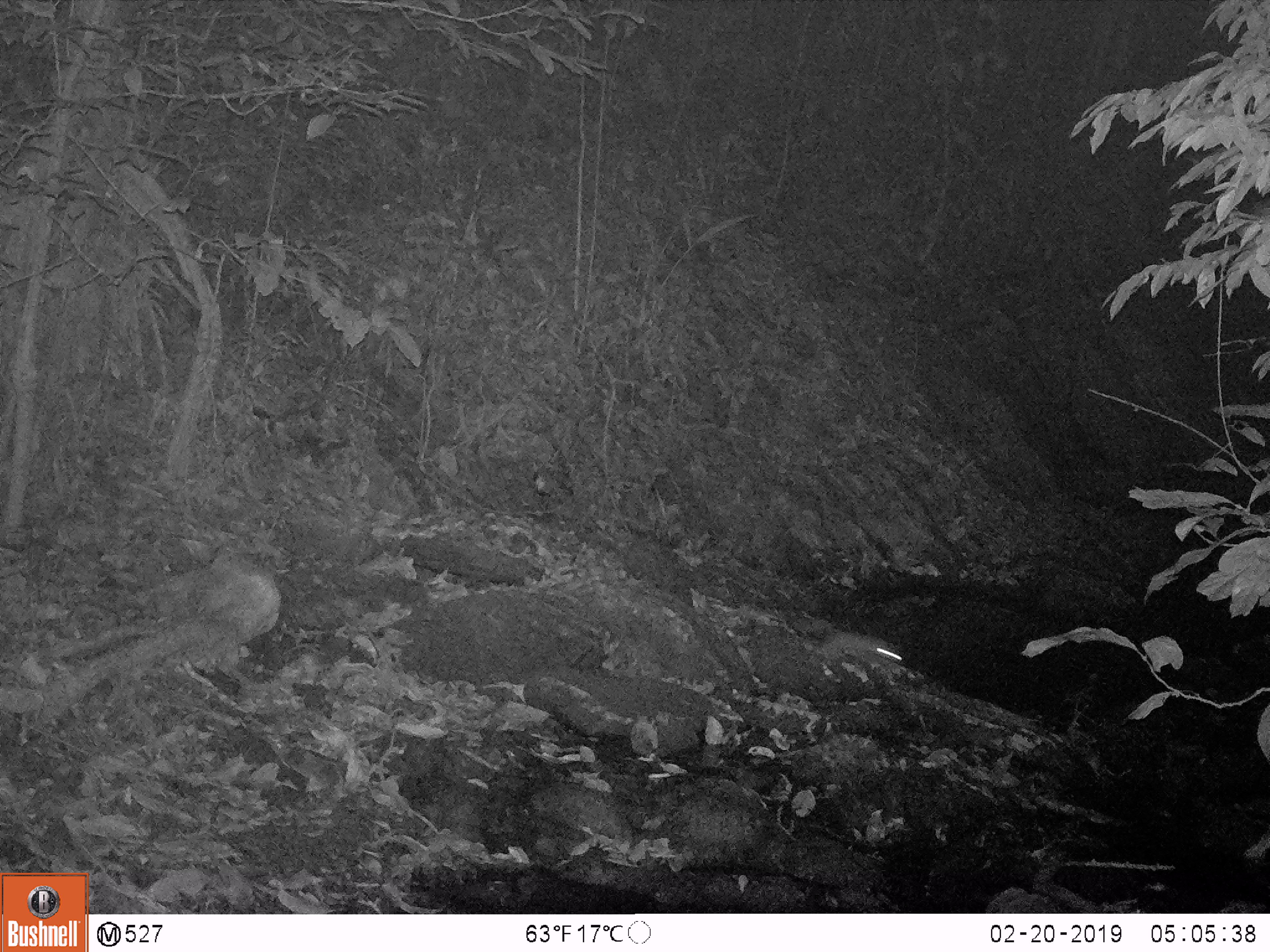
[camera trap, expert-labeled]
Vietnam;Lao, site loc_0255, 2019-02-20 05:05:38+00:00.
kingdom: Animalia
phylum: Chordata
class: Mammalia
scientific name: Mammalia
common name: mammal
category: unidentified small mammal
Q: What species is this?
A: Unidentified small mammal (mammal) (Mammalia).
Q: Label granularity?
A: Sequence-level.